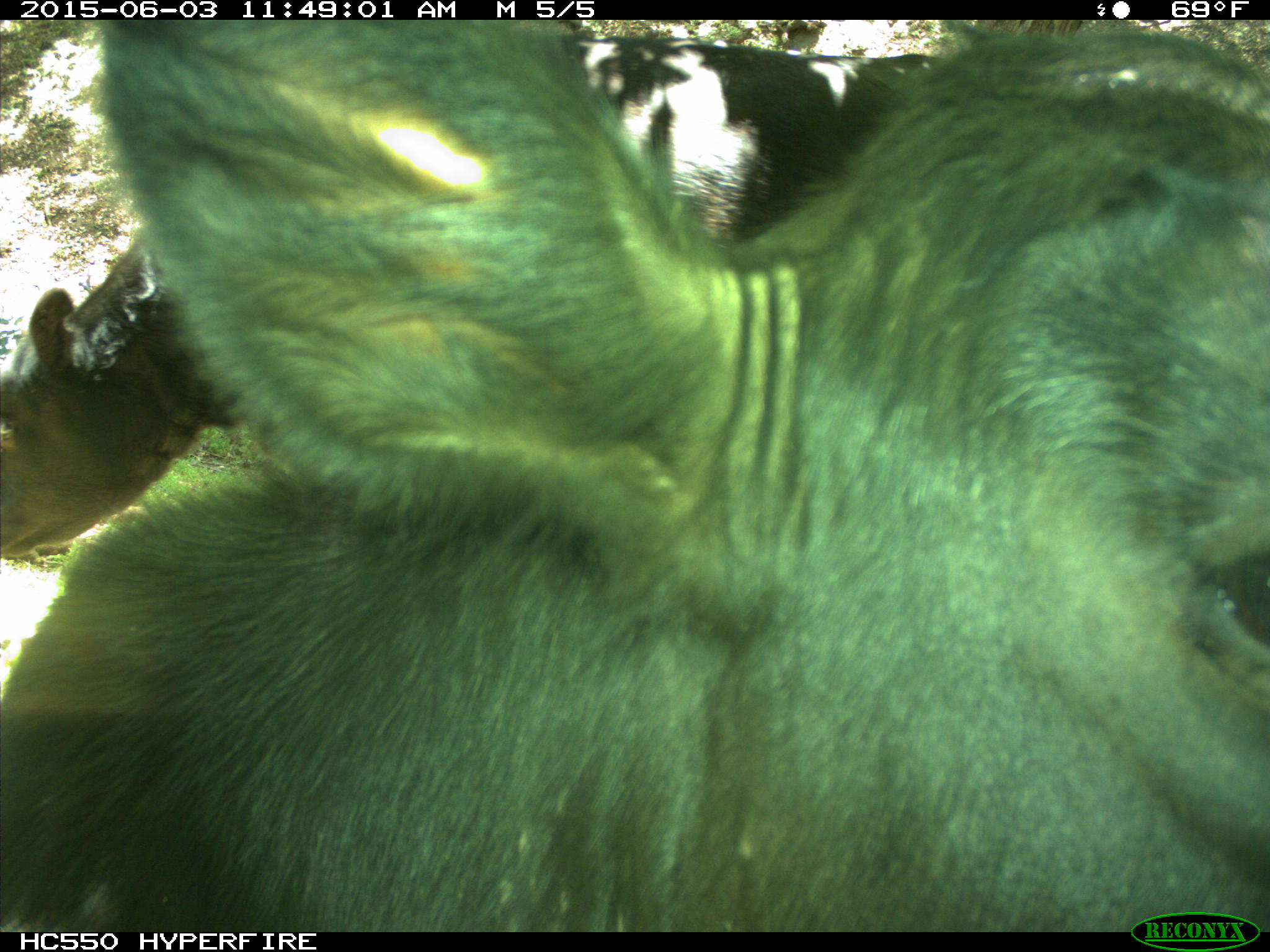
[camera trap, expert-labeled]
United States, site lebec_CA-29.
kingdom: Animalia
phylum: Chordata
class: Mammalia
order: Artiodactyla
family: Bovidae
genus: Bos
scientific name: Bos taurus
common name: domestic cow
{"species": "Bos taurus (domestic cow)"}